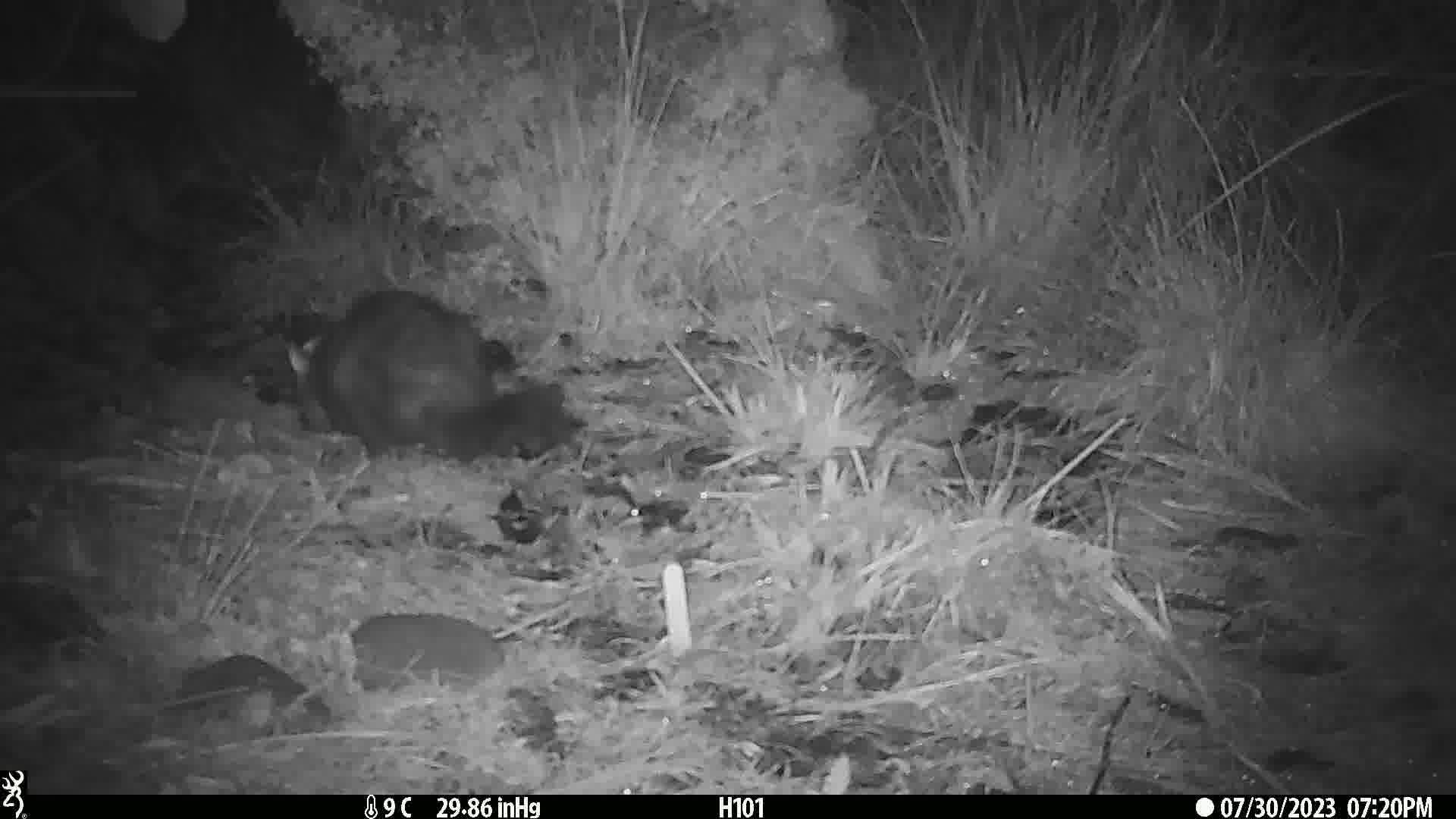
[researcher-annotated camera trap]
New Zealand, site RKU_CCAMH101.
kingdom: Animalia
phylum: Chordata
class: Mammalia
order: Diprotodontia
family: Phalangeridae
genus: Trichosurus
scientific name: Trichosurus vulpecula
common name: common brushtail possum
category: possum